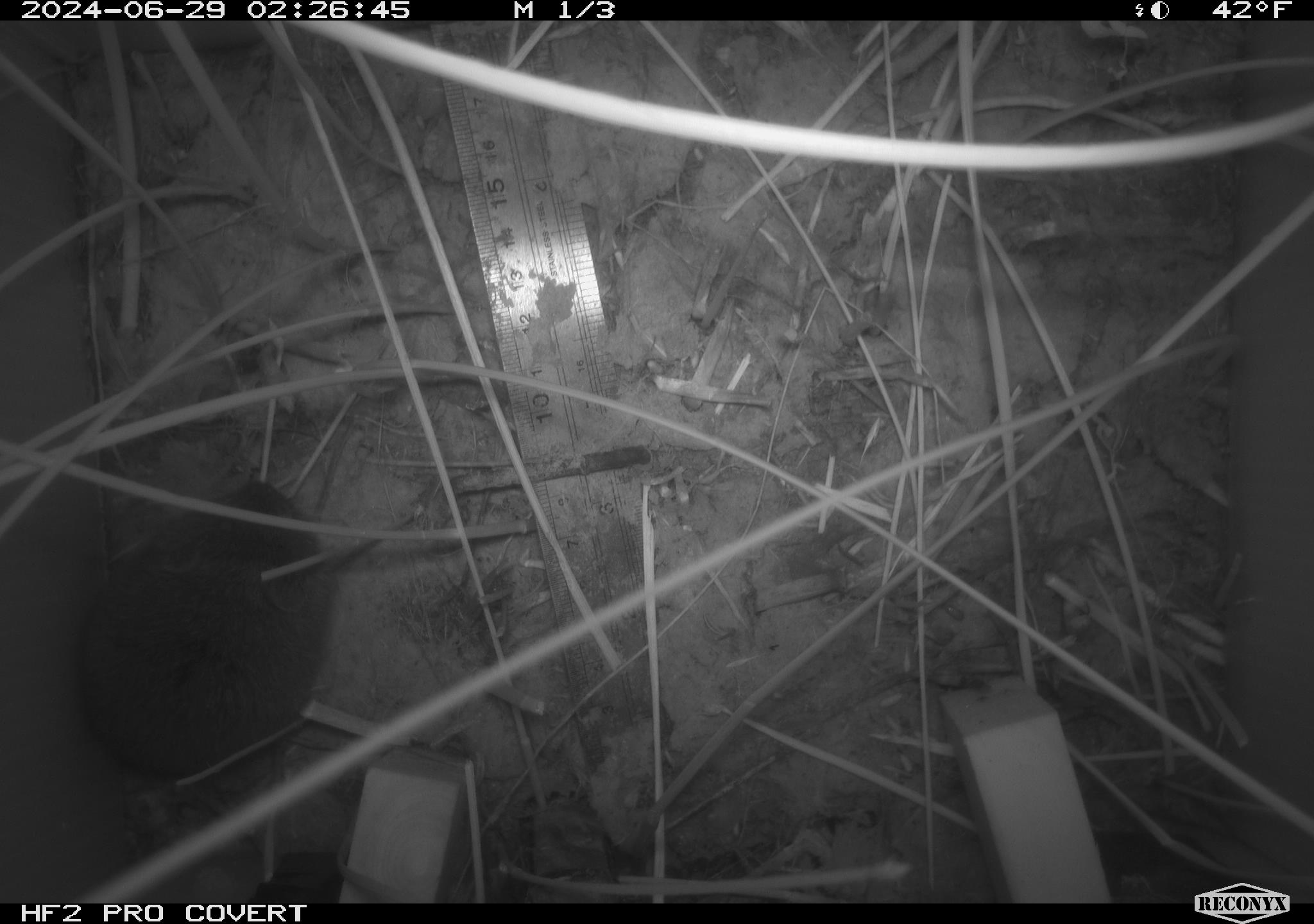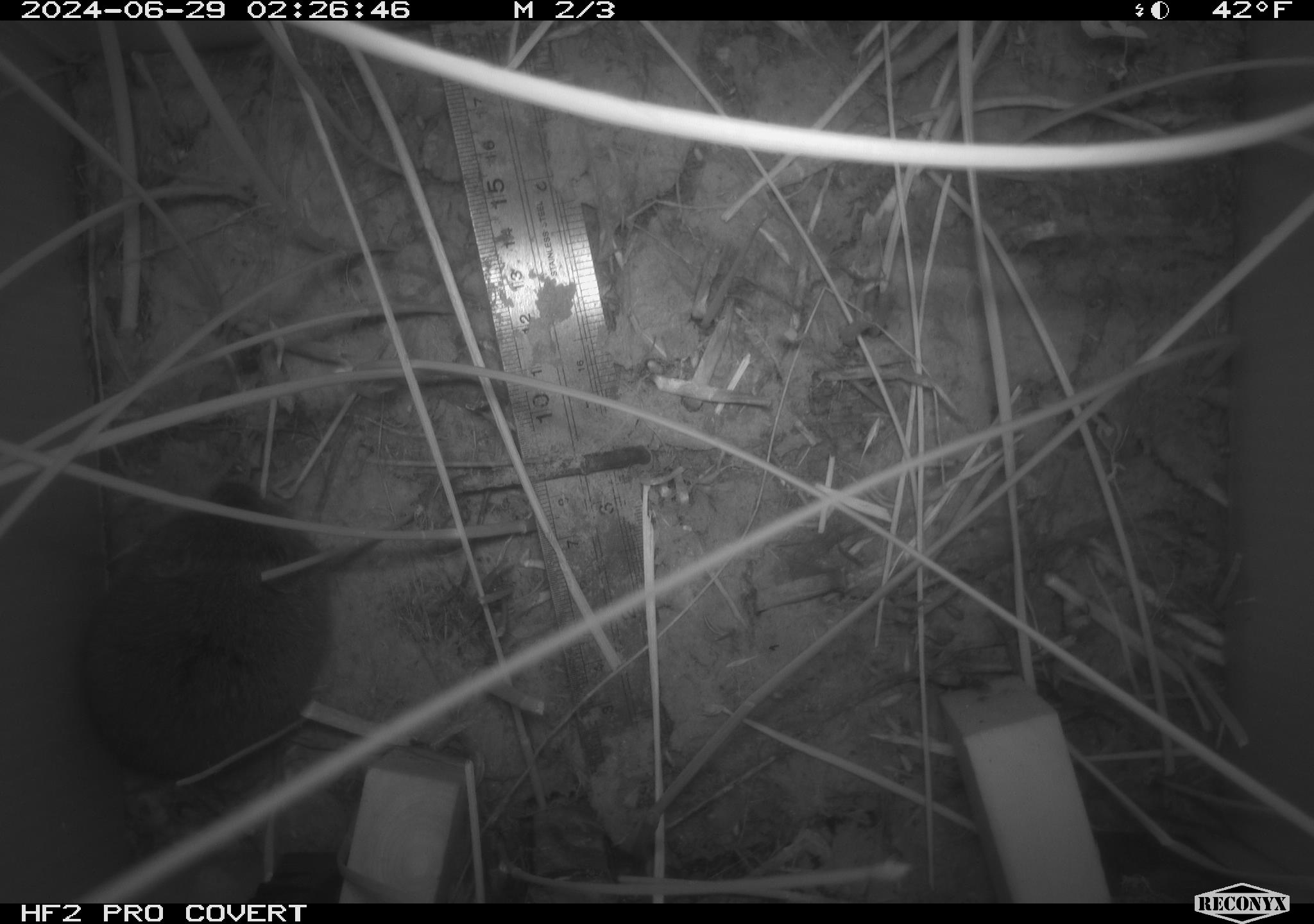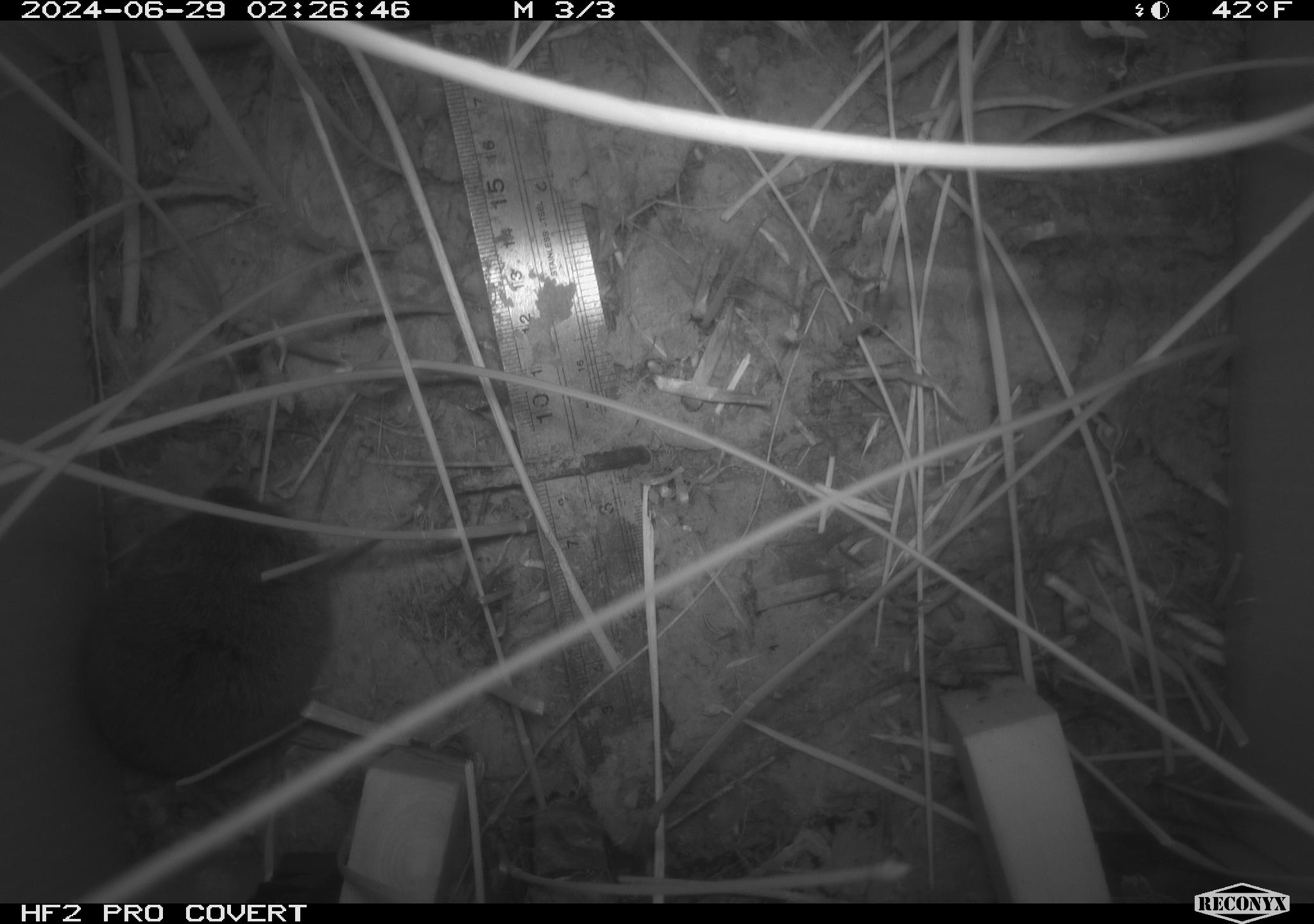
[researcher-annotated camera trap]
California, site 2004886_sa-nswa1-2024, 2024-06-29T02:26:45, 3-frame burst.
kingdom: Animalia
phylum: Chordata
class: Mammalia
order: Rodentia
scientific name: Rodentia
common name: rodent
Rodent (Rodentia).